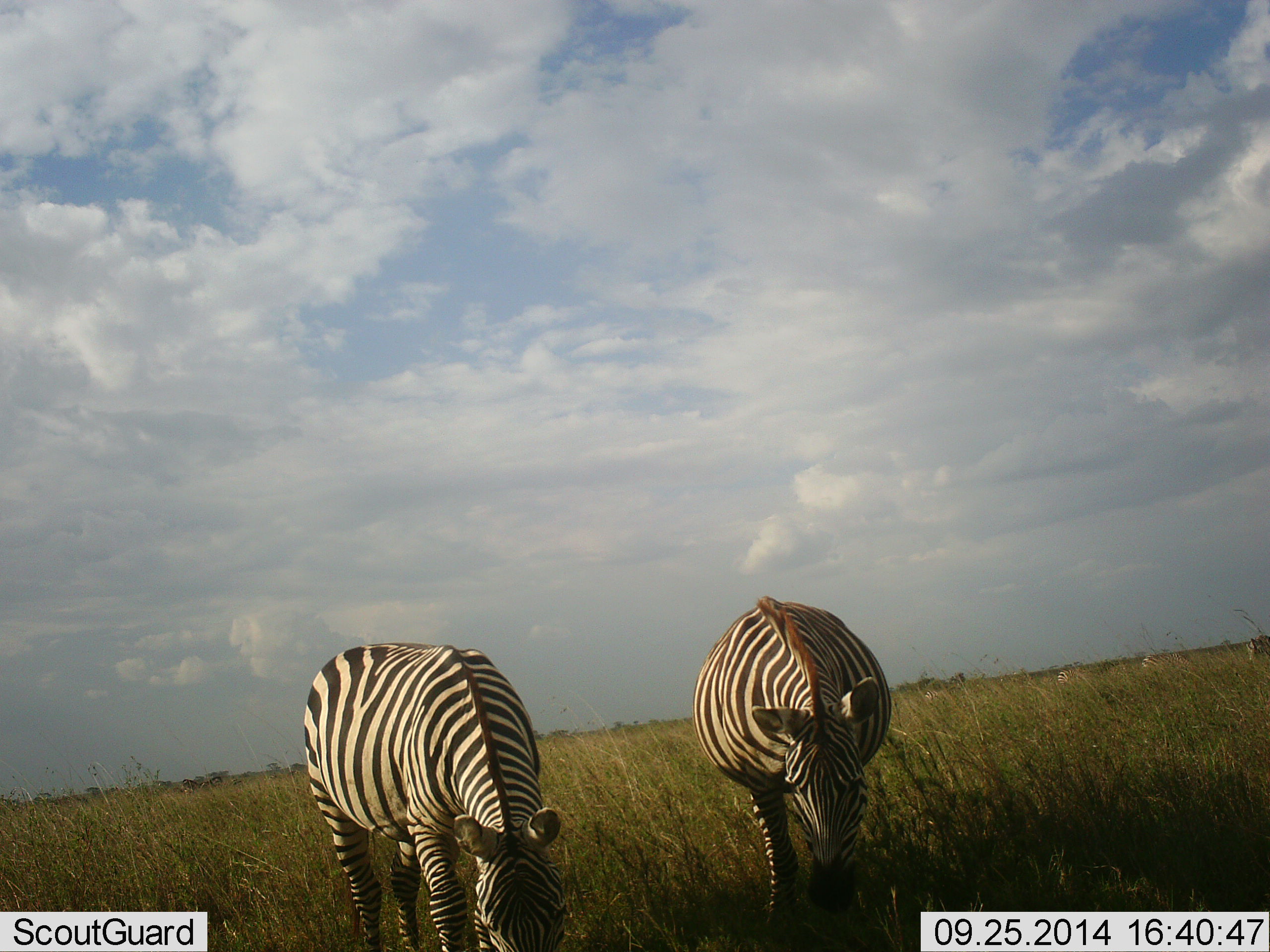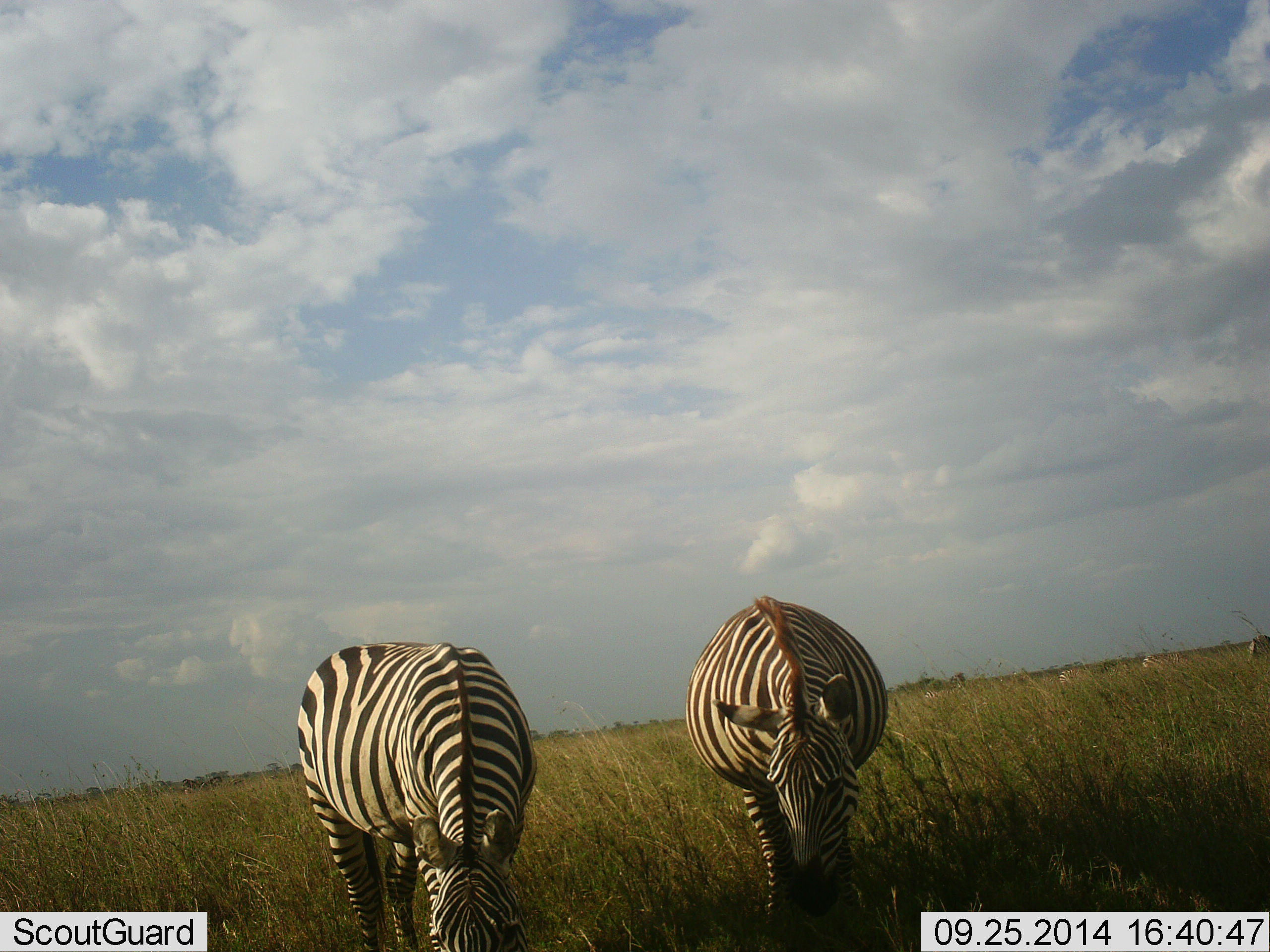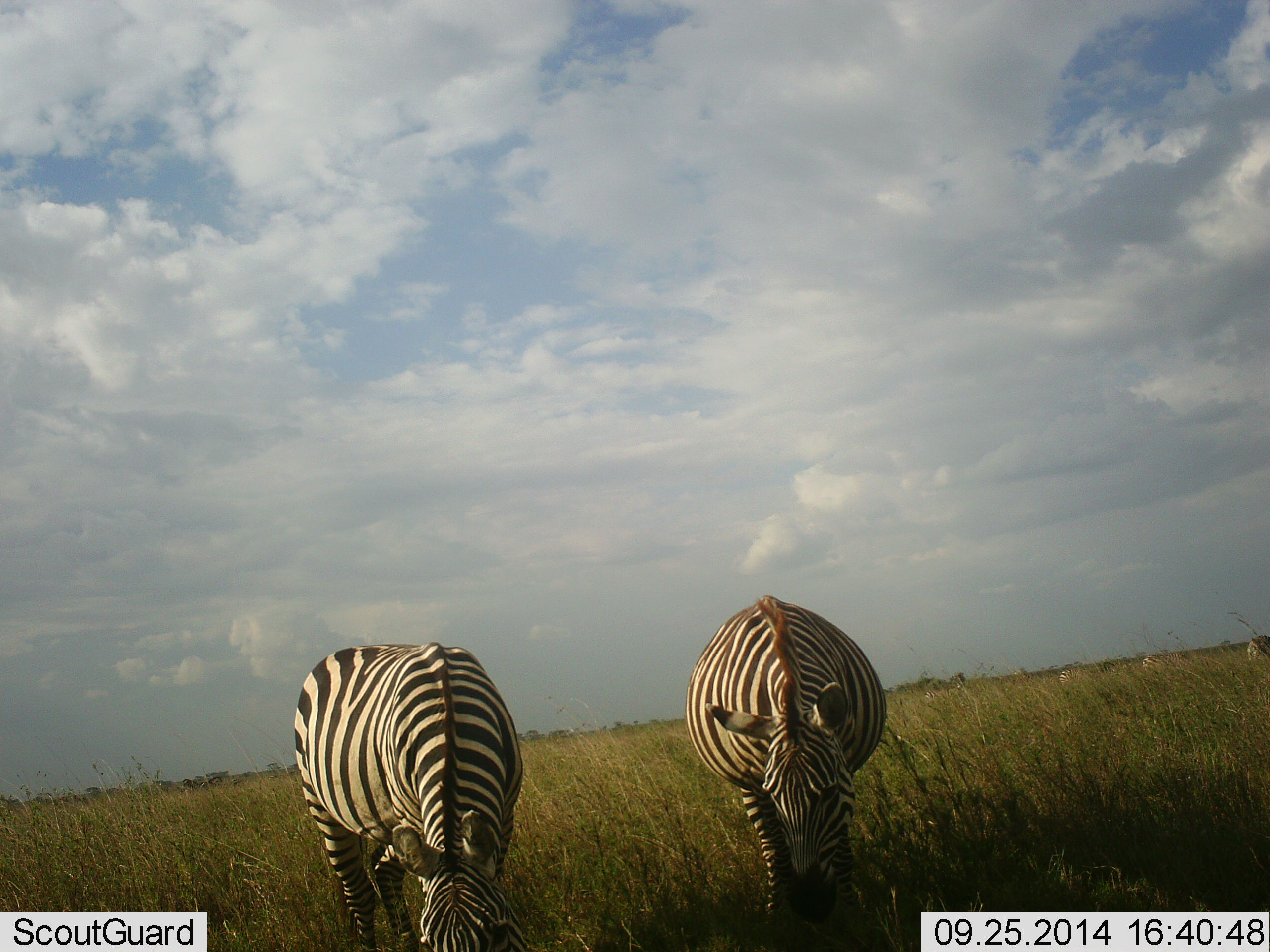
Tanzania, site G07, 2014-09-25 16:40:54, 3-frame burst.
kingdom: Animalia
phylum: Chordata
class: Mammalia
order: Perissodactyla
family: Equidae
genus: Equus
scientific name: Equus quagga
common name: plains zebra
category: zebra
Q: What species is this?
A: Zebra (plains zebra) (Equus quagga).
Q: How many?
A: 2.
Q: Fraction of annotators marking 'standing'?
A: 30%.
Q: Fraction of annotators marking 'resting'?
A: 0%.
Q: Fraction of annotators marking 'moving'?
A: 0%.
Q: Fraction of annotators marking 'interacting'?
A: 0%.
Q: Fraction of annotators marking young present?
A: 0%.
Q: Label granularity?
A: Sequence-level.